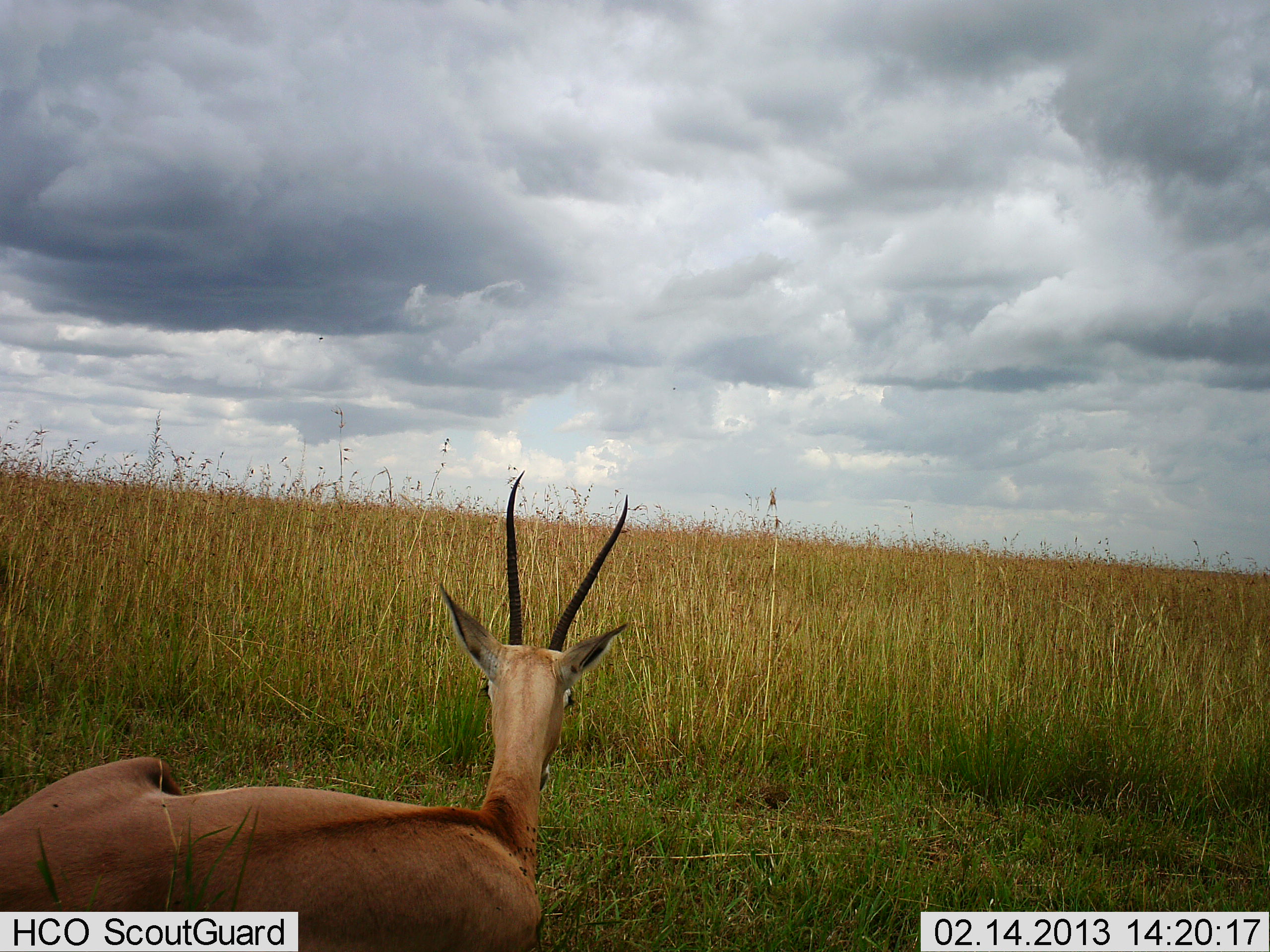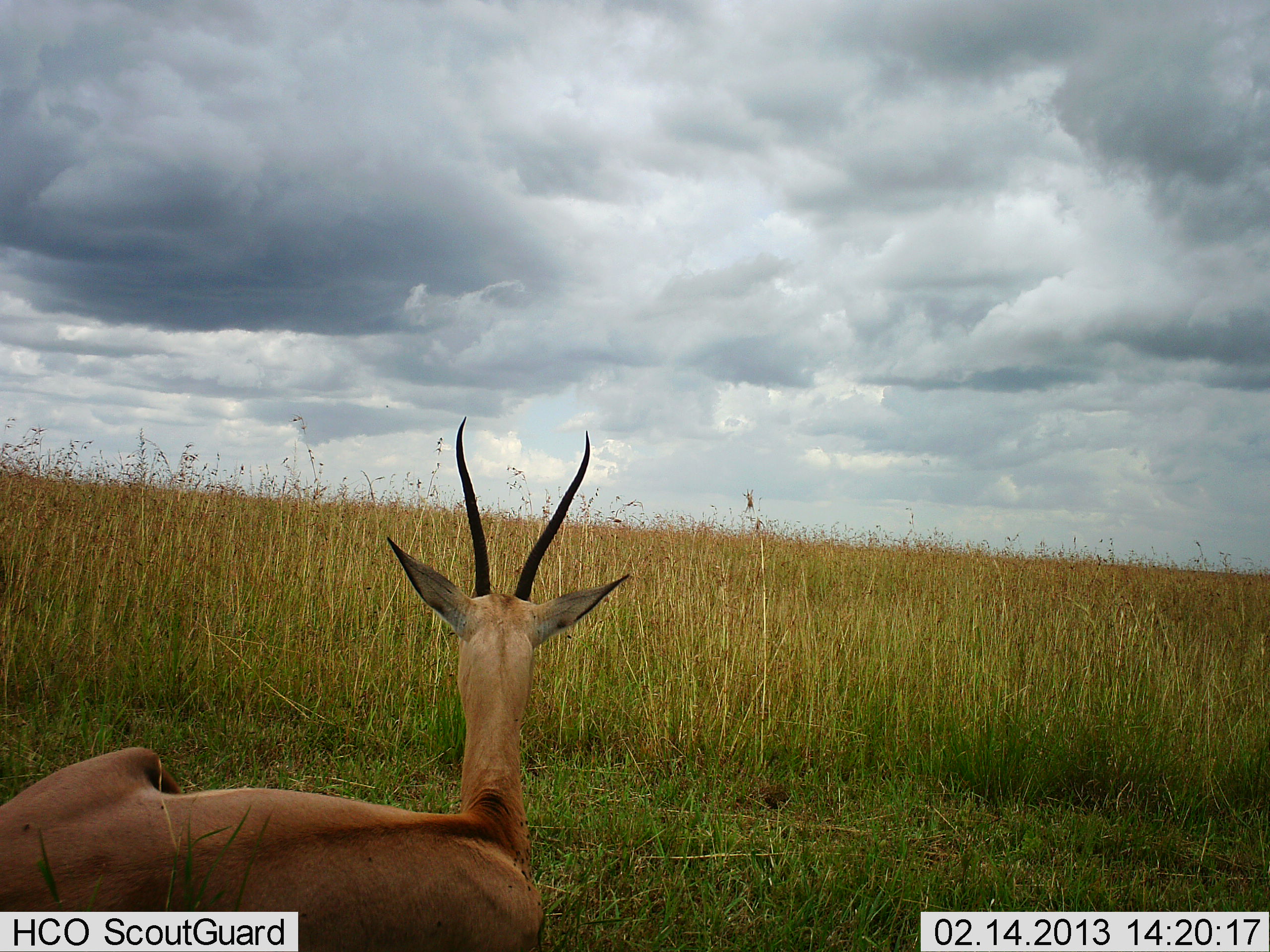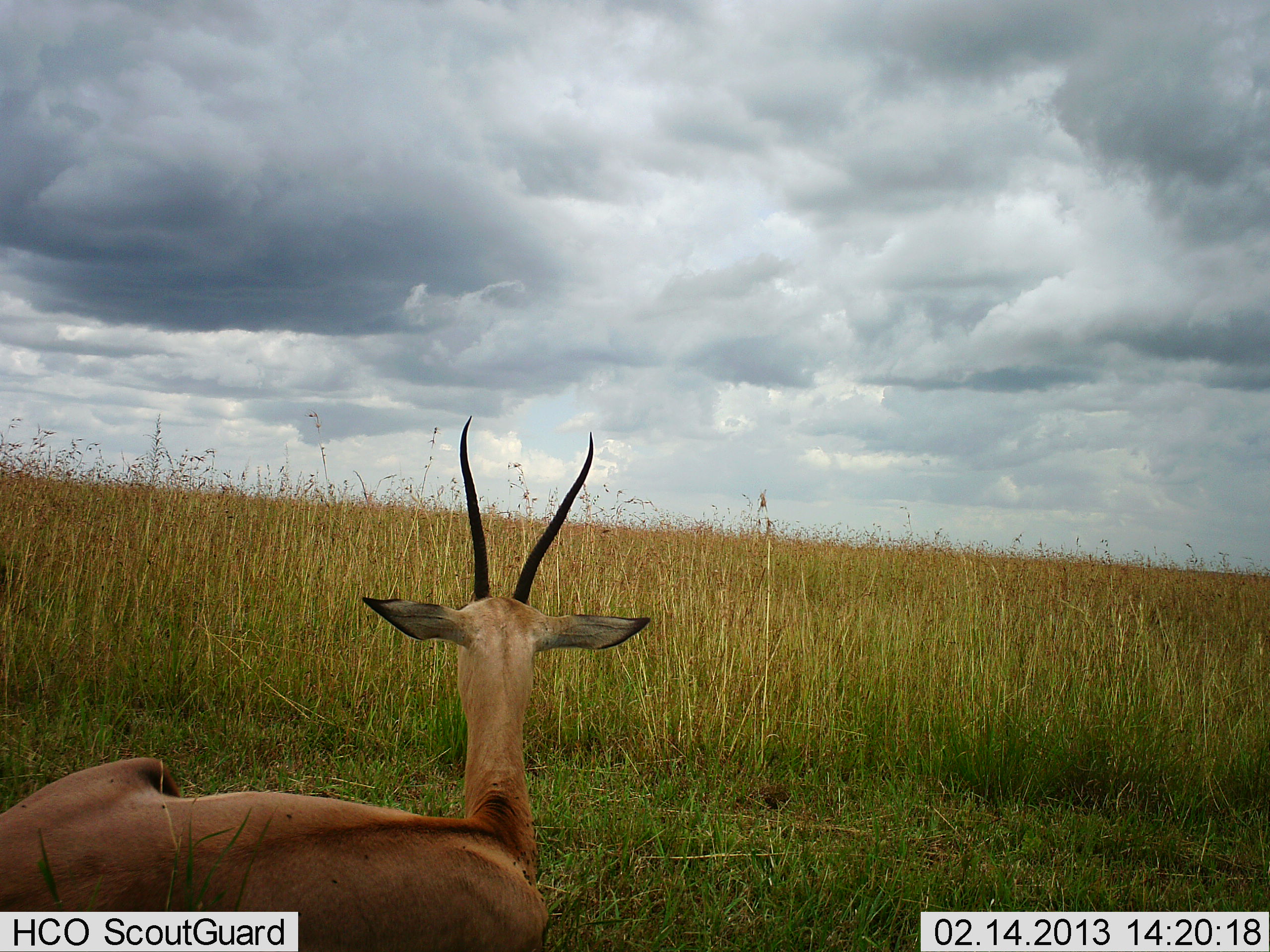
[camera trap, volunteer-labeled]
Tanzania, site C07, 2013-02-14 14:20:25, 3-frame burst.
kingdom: Animalia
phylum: Chordata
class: Mammalia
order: Artiodactyla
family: Bovidae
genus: Nanger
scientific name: Nanger granti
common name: grant's gazelle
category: gazellegrants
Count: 1.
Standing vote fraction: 8%.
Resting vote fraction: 96%.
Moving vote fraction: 0%.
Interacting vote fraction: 0%.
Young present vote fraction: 0%.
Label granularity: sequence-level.